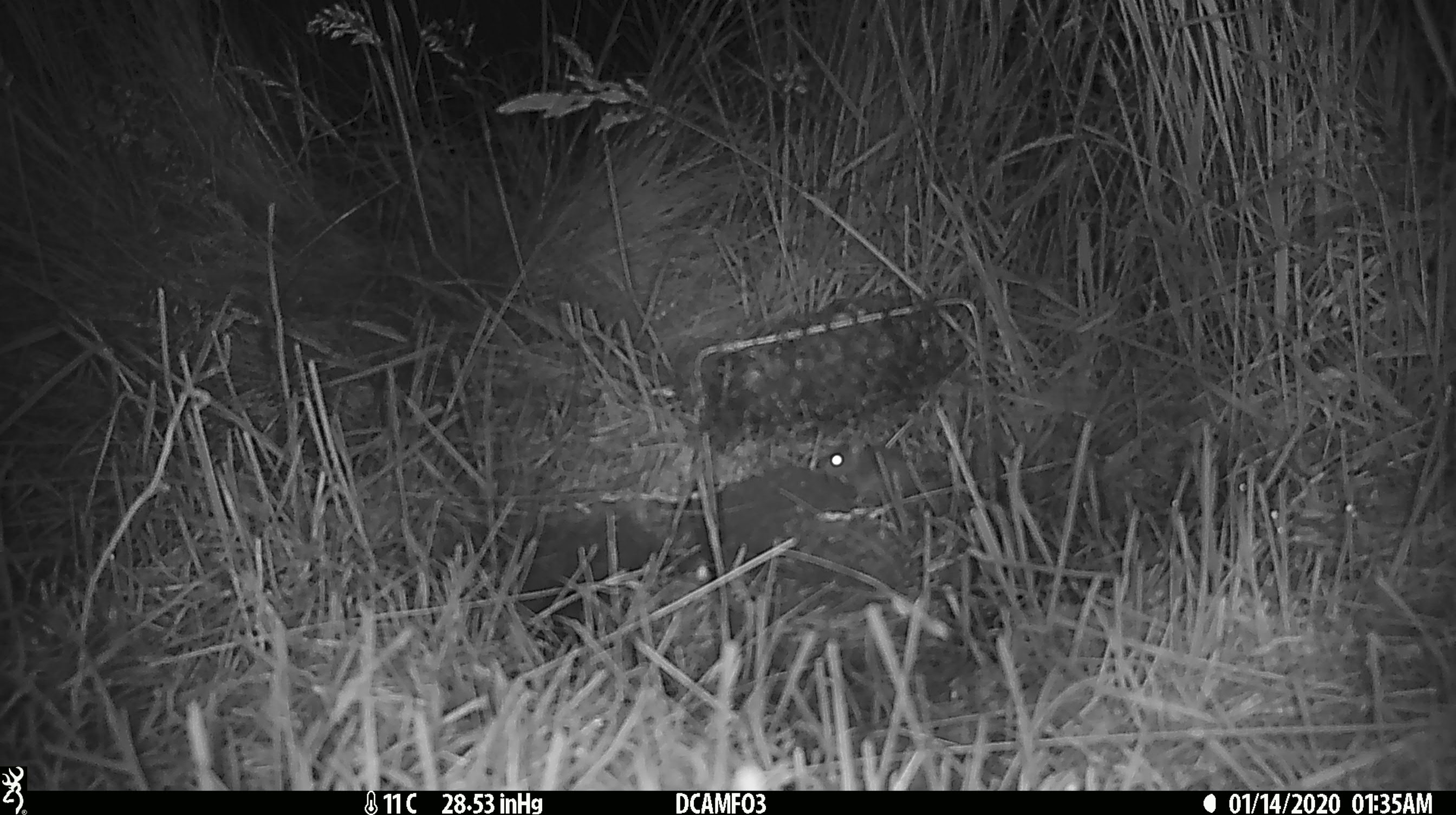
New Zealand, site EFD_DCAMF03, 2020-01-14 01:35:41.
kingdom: Animalia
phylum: Chordata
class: Mammalia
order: Rodentia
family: Muridae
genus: Mus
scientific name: Mus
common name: mouse